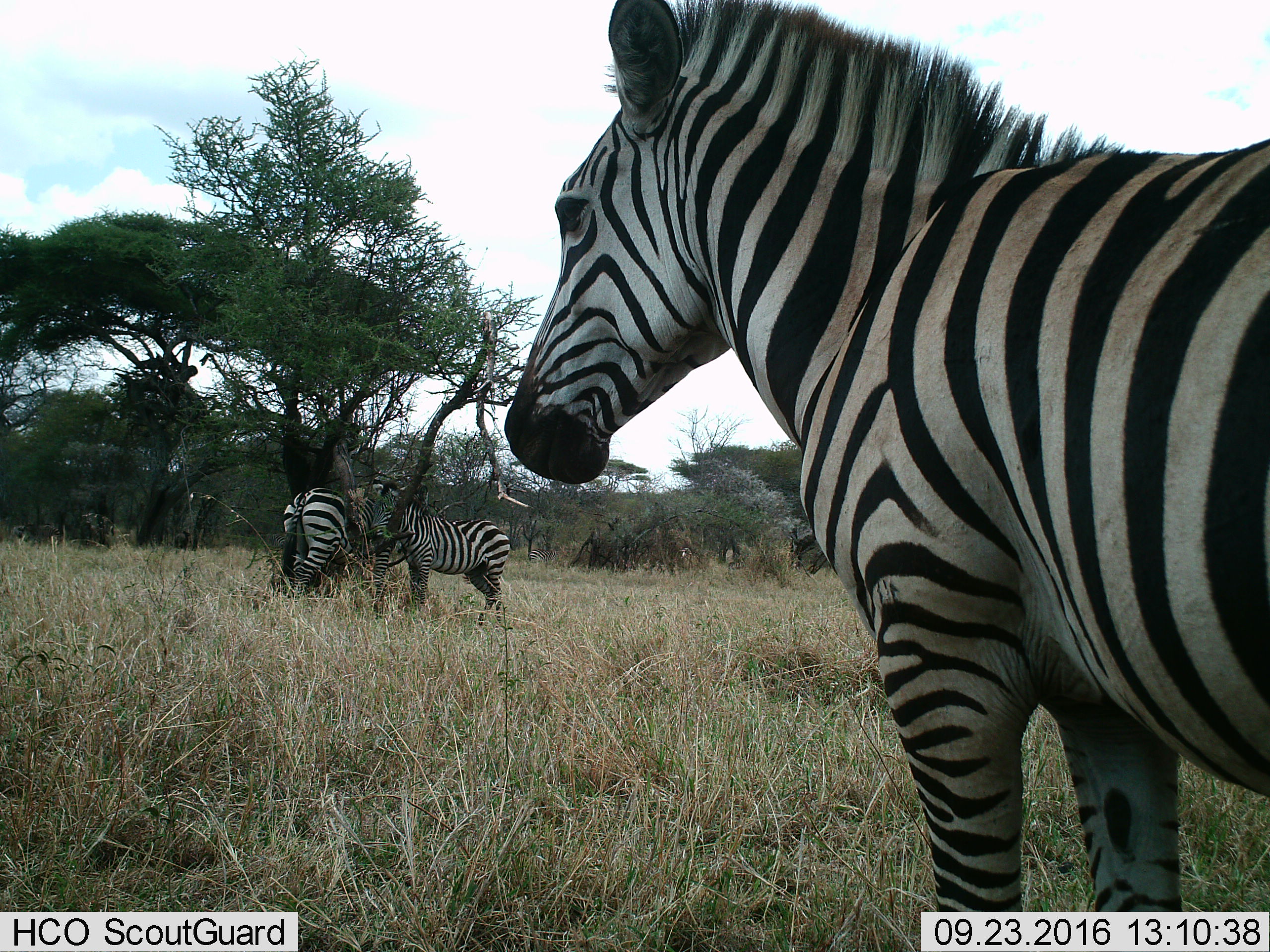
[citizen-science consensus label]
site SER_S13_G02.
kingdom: Animalia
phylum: Chordata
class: Mammalia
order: Perissodactyla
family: Equidae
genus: Equus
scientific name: Equus quagga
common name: plains zebra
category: zebraplains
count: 3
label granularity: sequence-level